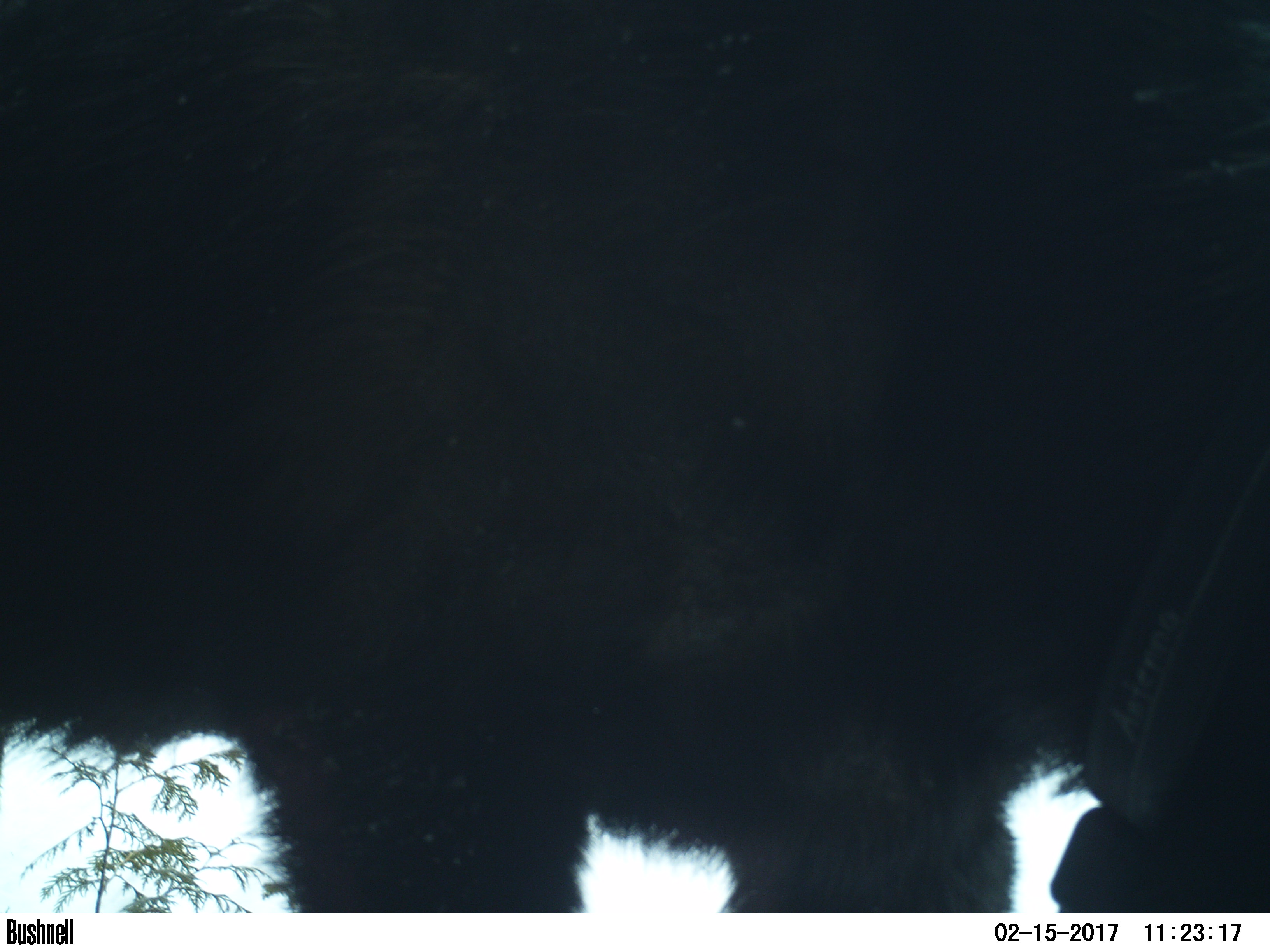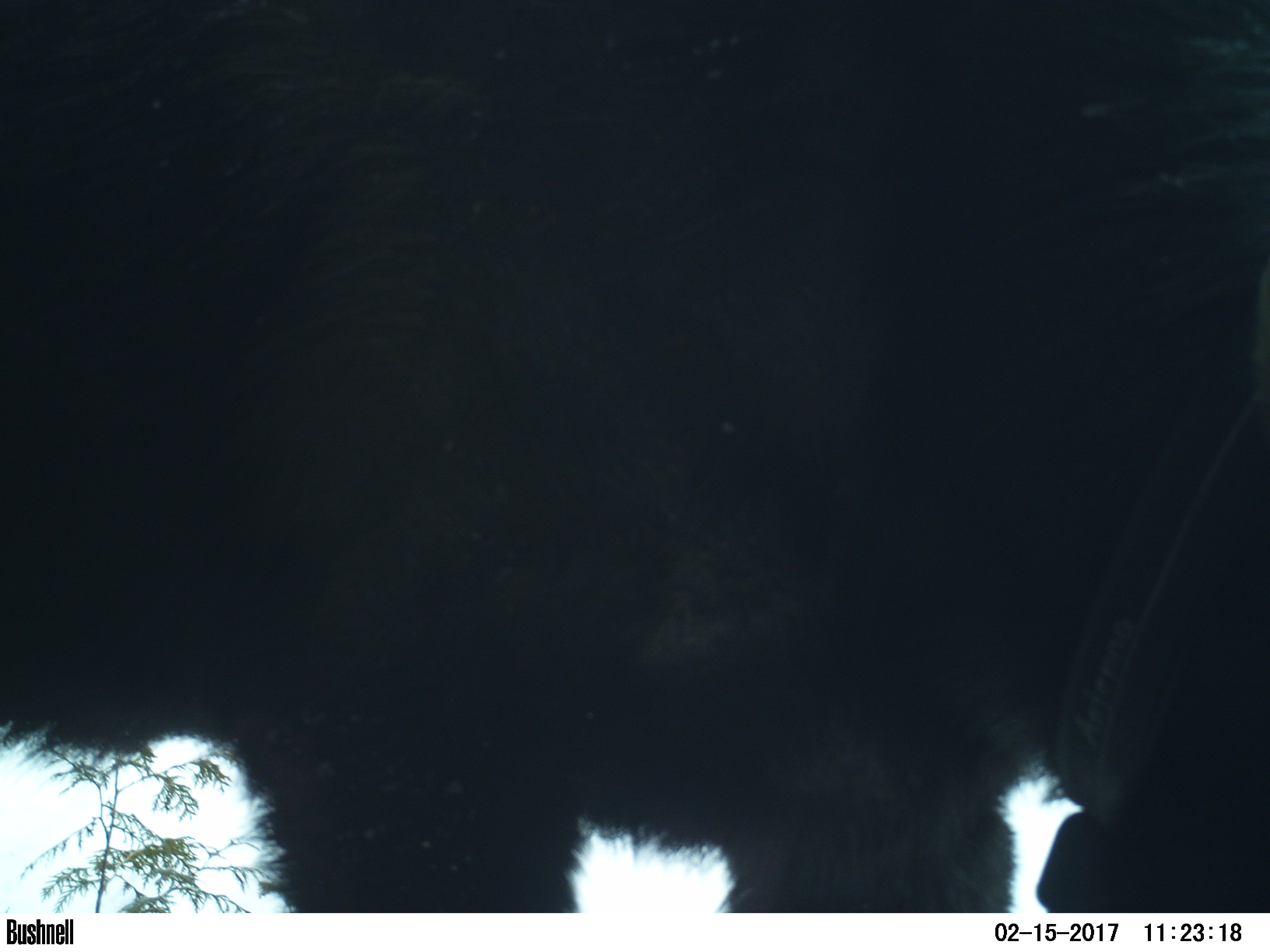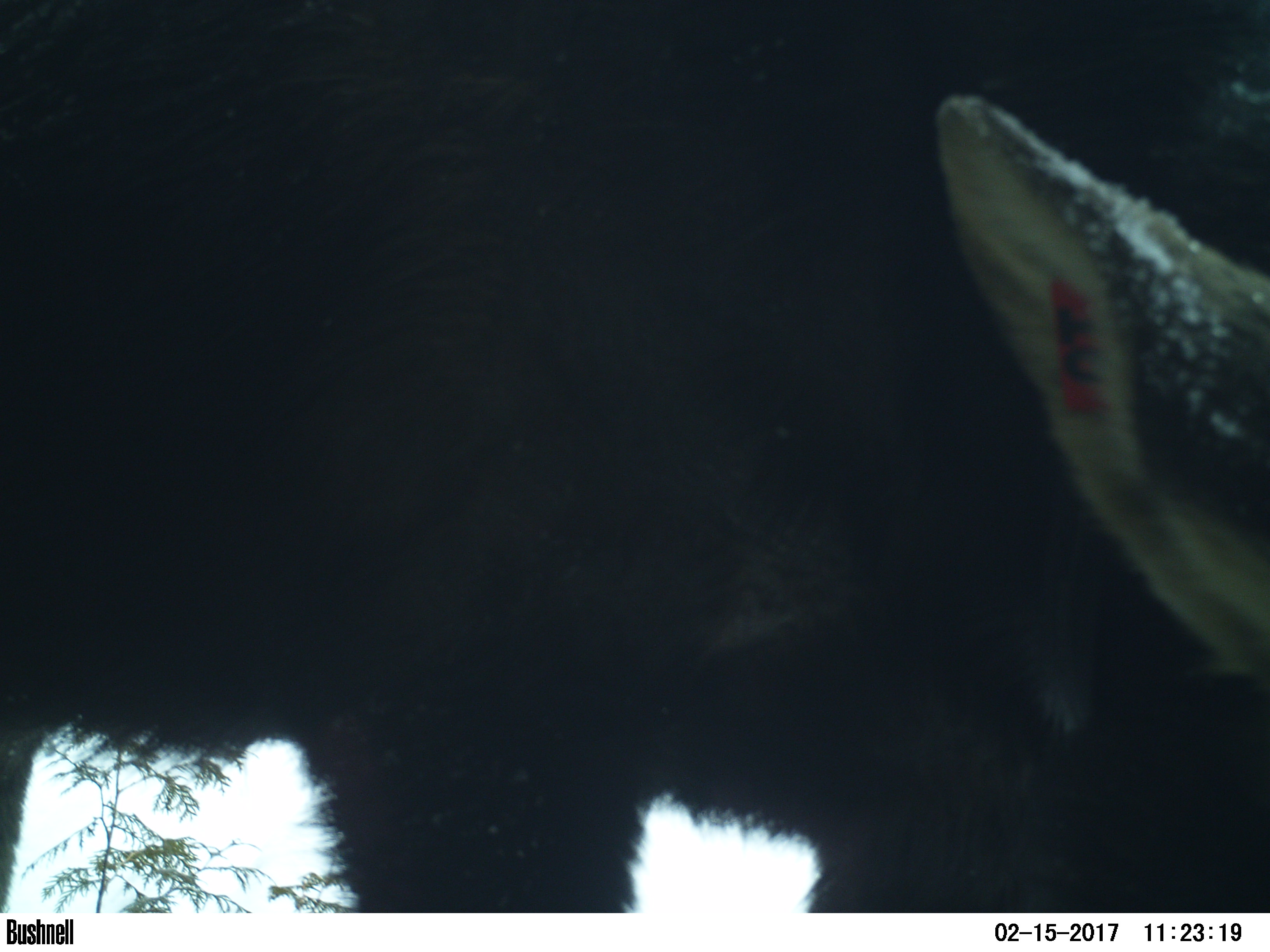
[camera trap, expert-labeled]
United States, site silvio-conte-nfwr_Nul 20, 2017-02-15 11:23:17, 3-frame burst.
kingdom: Animalia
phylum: Chordata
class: Mammalia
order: Artiodactyla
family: Cervidae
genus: Alces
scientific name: Alces alces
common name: moose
Moose (Alces alces).